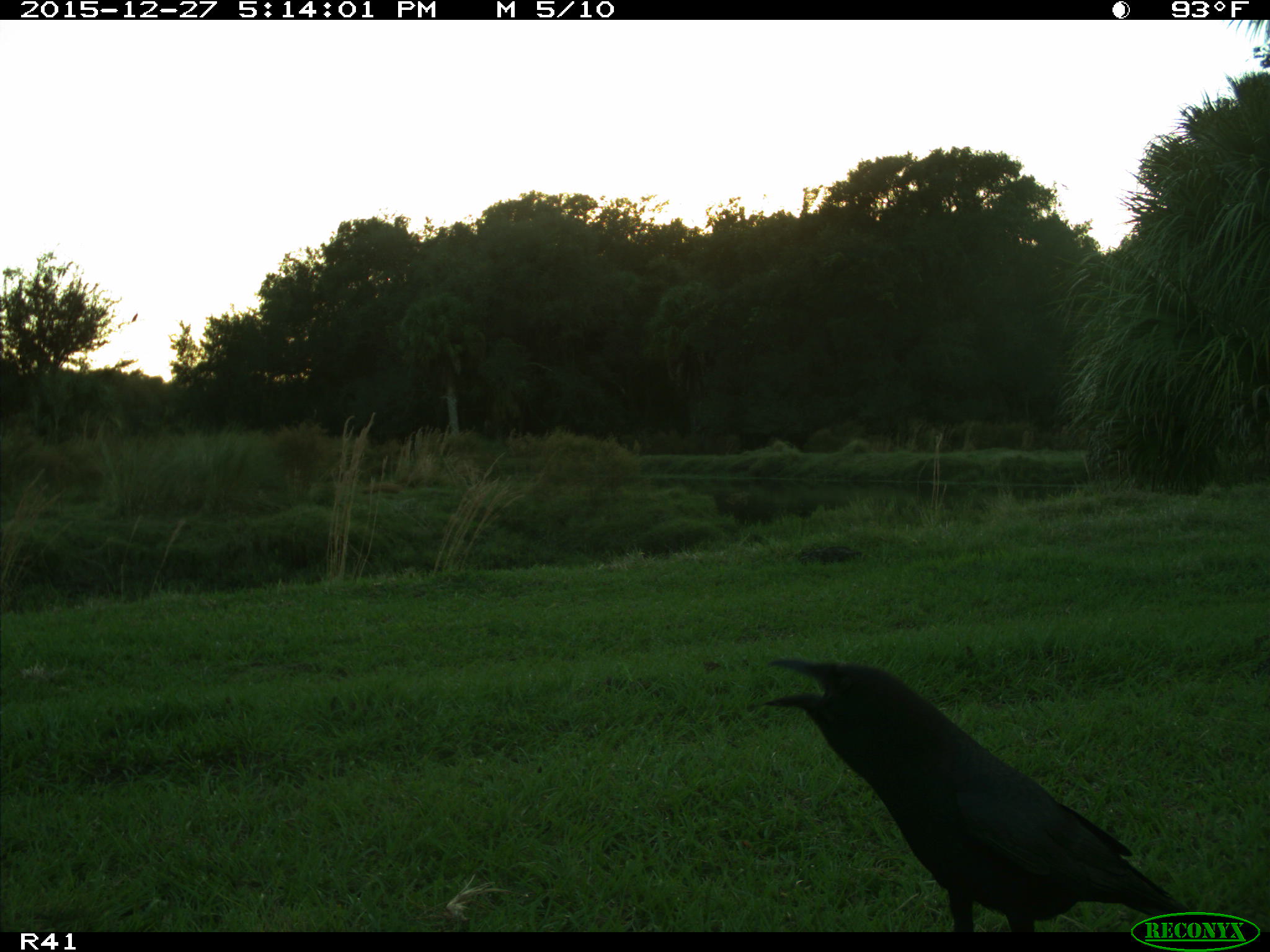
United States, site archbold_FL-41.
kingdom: Animalia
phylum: Chordata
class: Aves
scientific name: Aves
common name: birds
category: unidentified bird